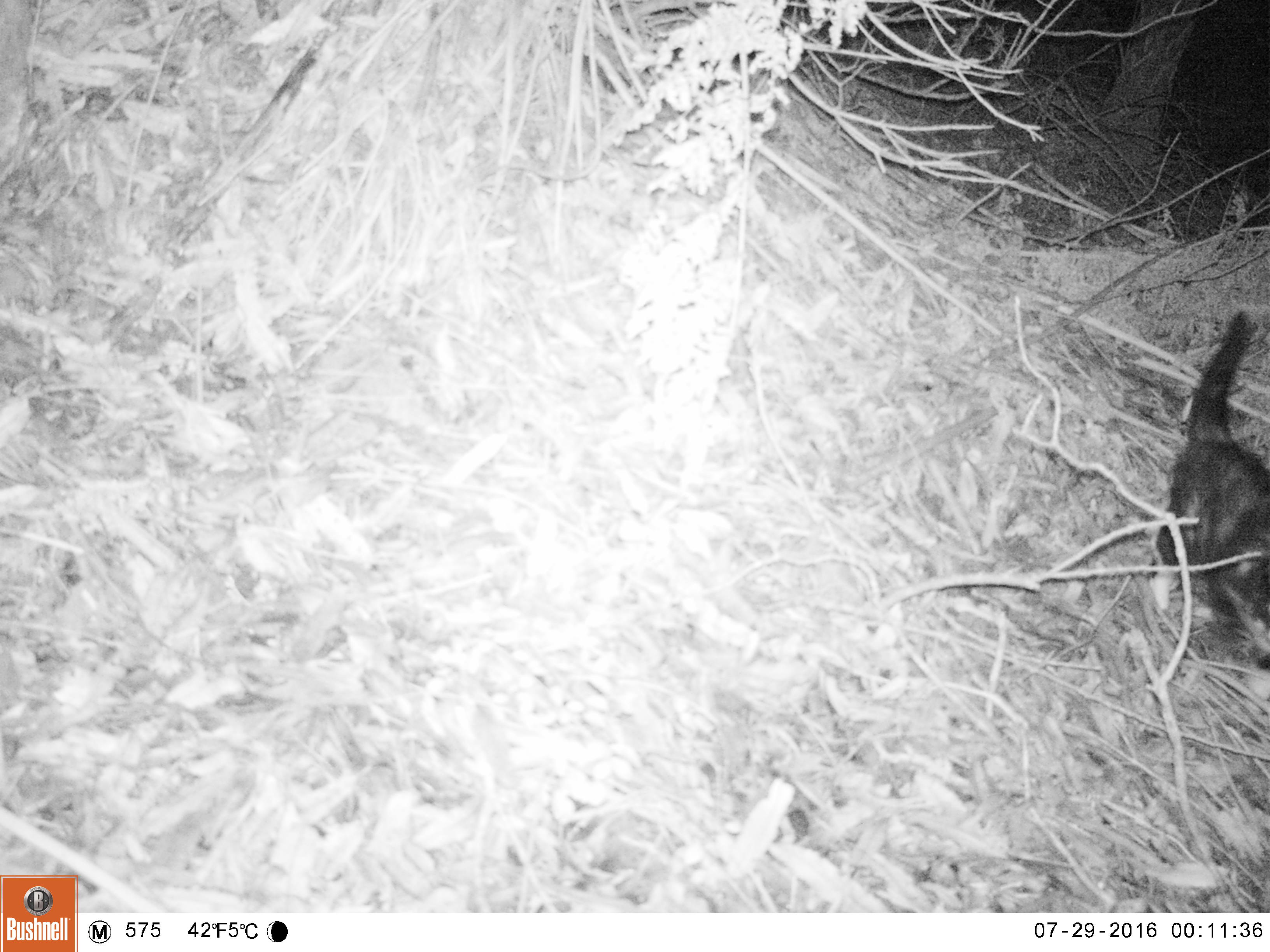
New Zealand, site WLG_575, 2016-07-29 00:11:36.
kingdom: Animalia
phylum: Chordata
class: Mammalia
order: Carnivora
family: Felidae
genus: Felis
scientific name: Felis catus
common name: domestic cat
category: cat